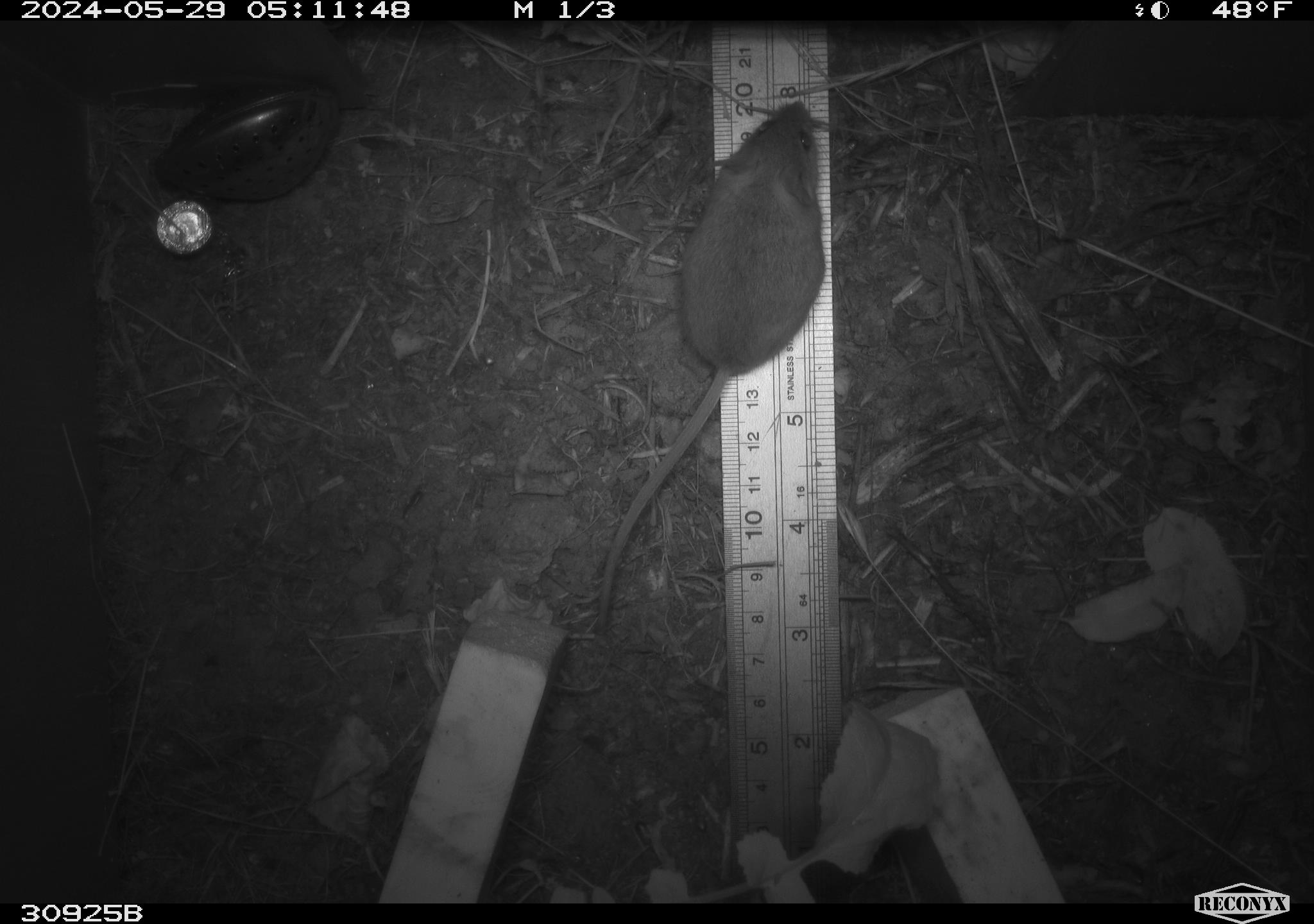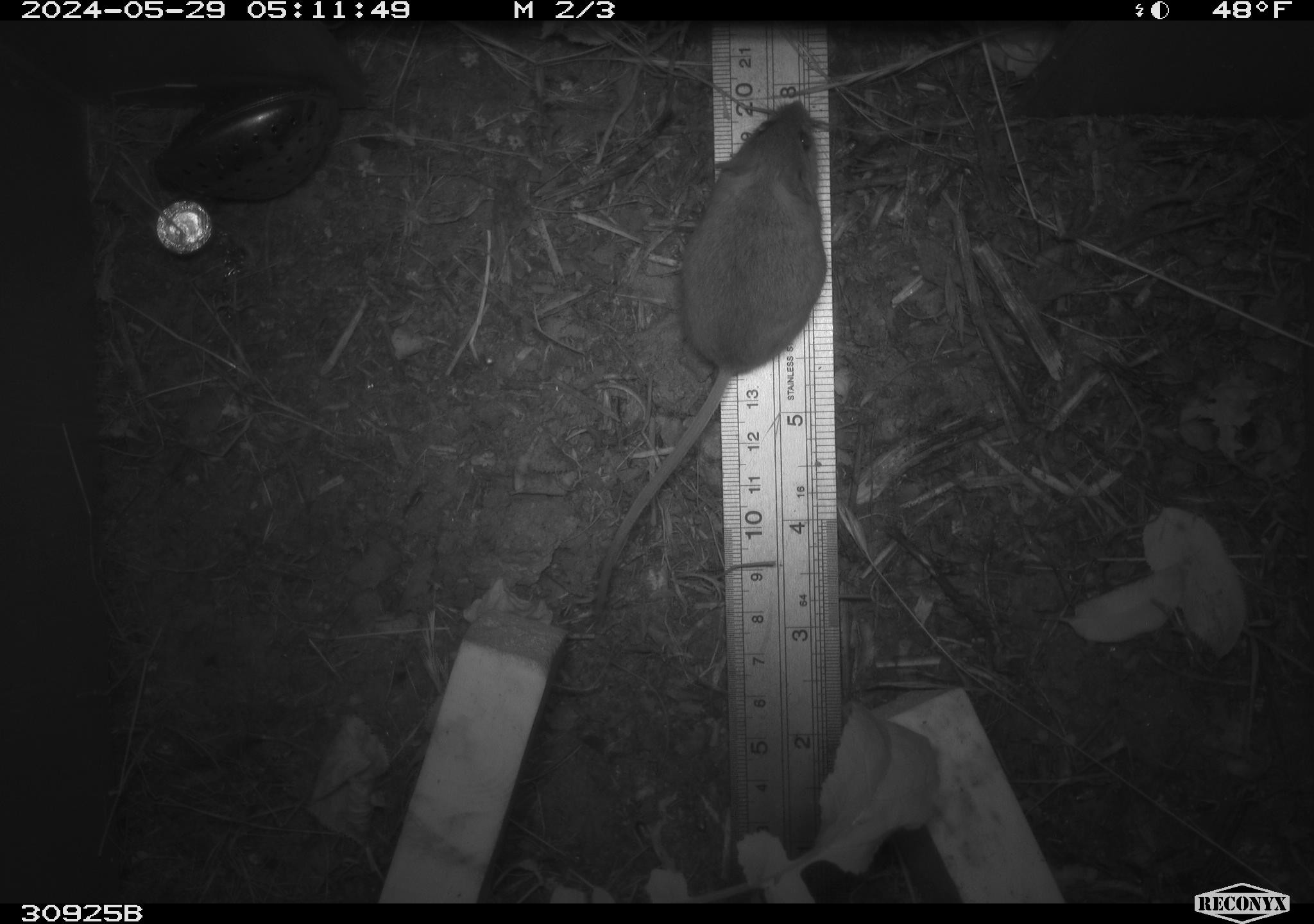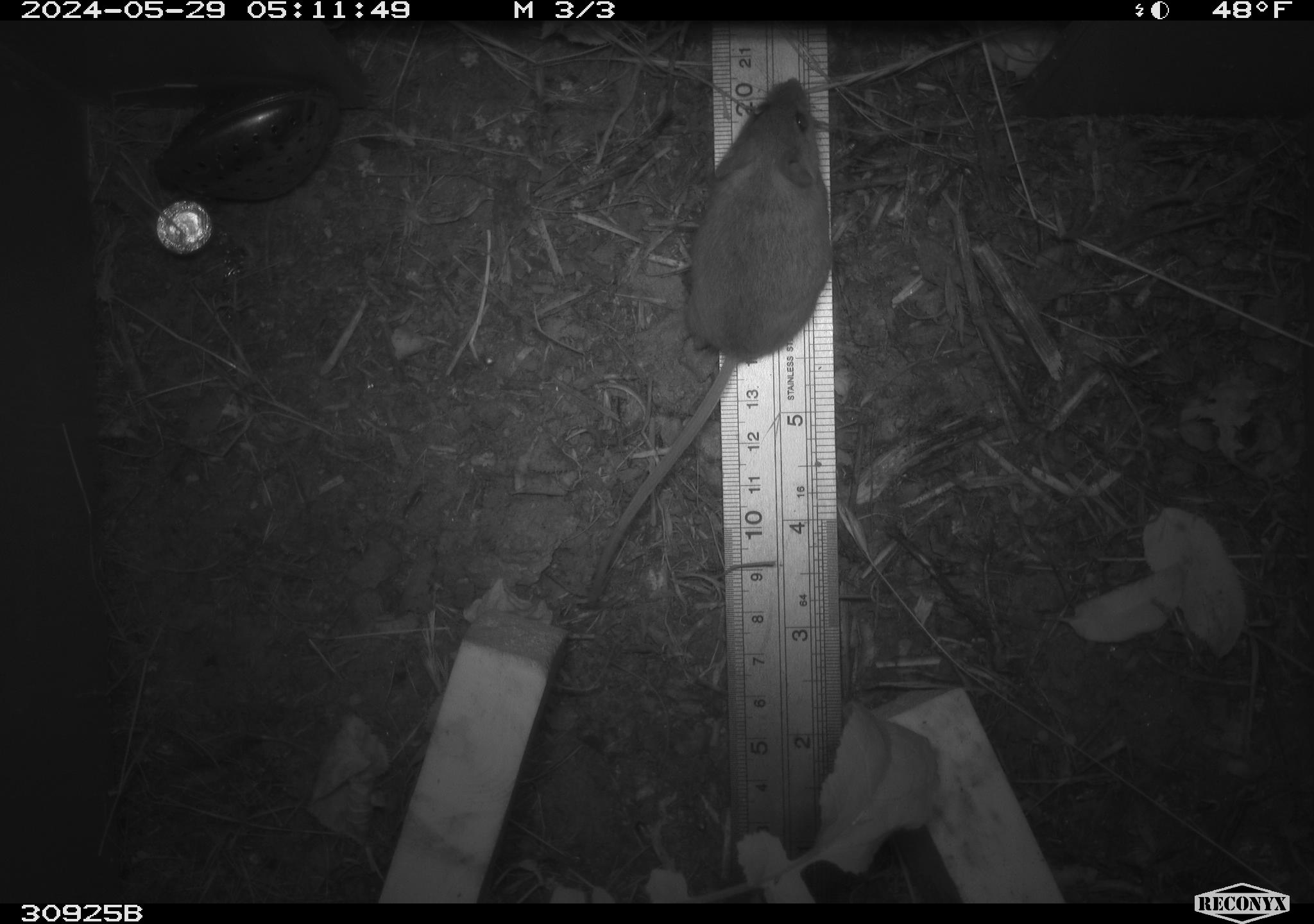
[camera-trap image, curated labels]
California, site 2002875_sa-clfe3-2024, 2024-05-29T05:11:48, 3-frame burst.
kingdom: Animalia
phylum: Chordata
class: Mammalia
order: Rodentia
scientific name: Rodentia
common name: mouse species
Mouse species (Rodentia).